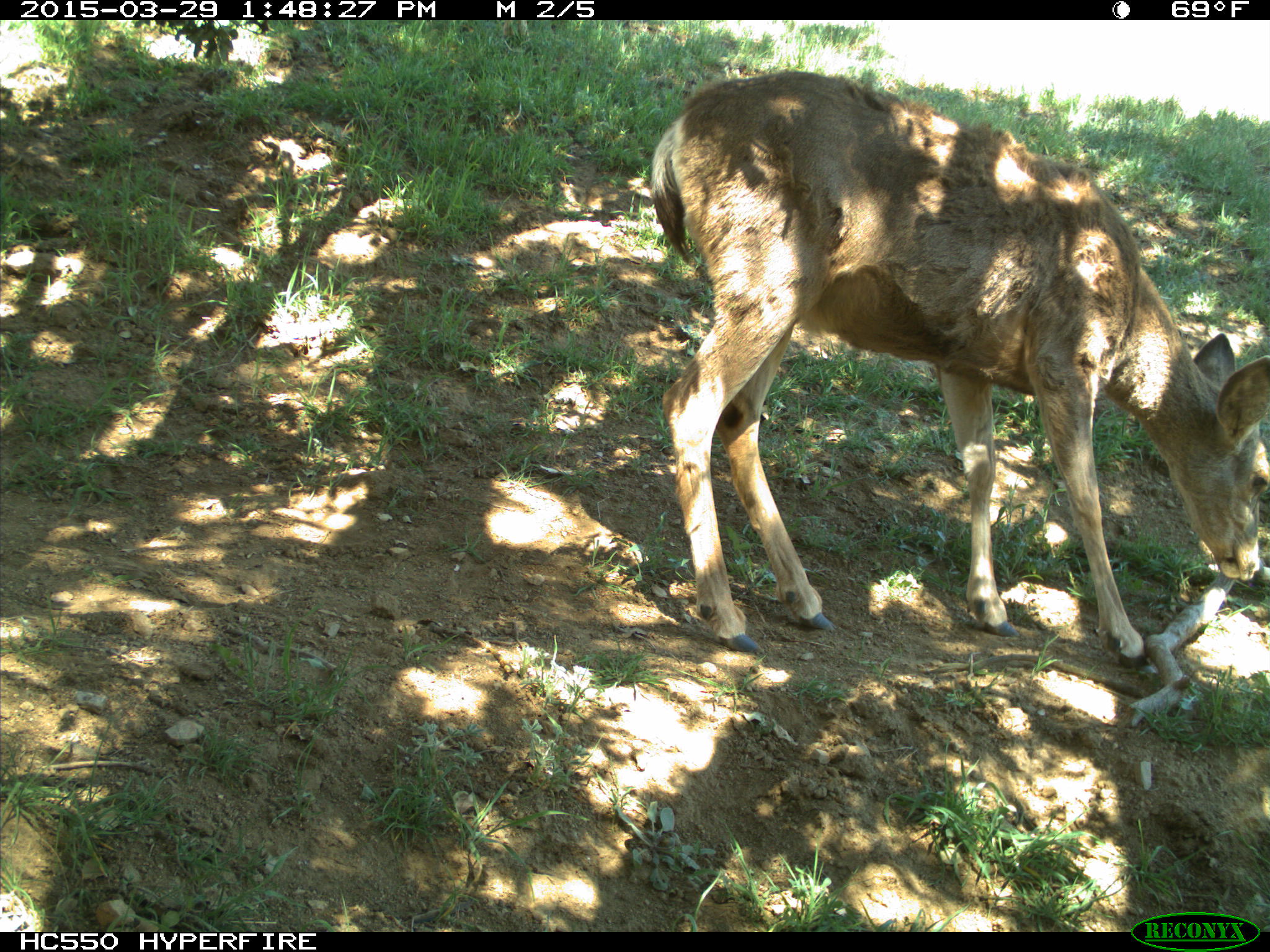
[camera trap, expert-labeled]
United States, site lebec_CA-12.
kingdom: Animalia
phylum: Chordata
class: Mammalia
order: Artiodactyla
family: Cervidae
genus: Odocoileus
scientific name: Odocoileus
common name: deer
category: unidentified deer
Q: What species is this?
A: Unidentified deer (deer) (Odocoileus).